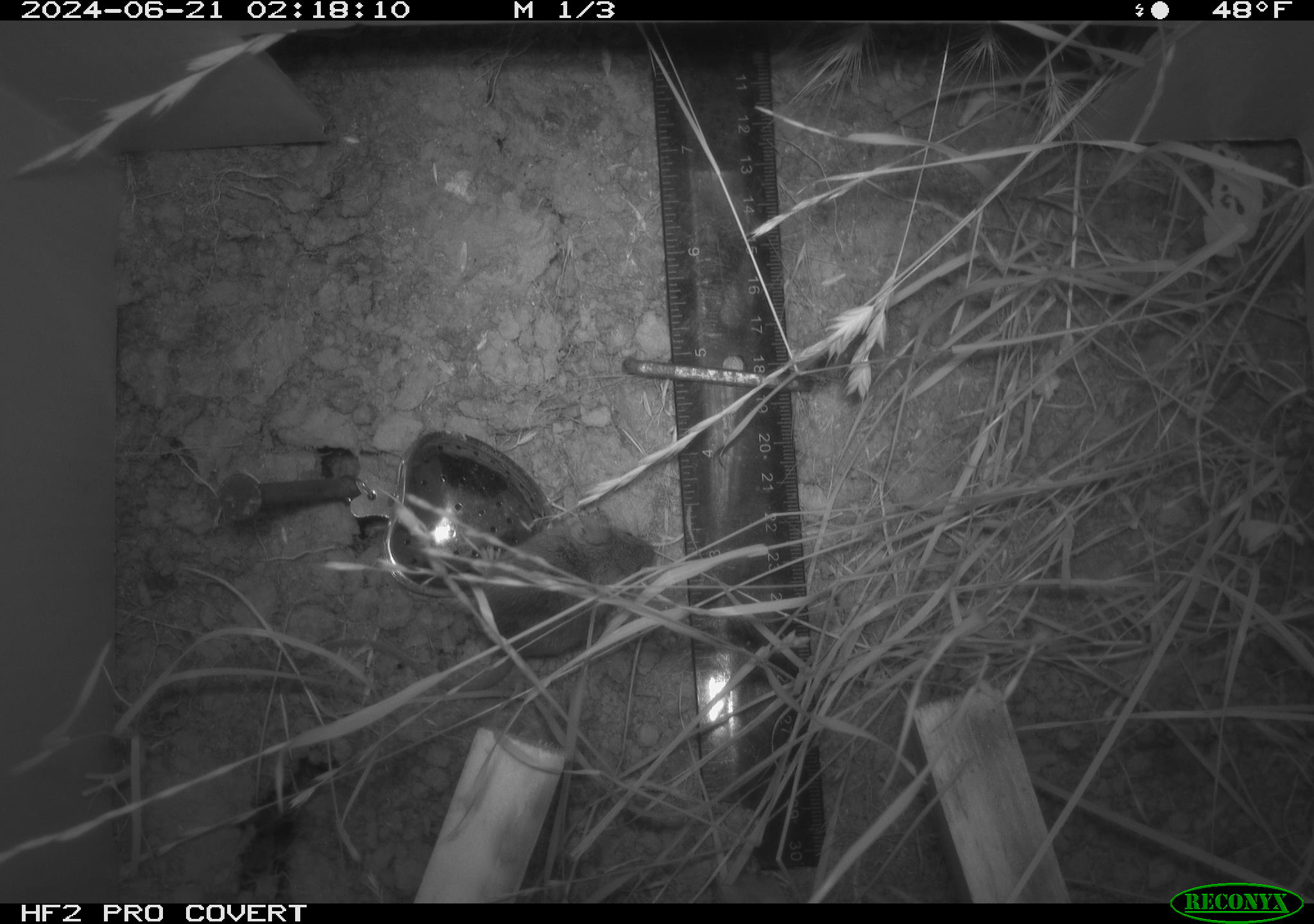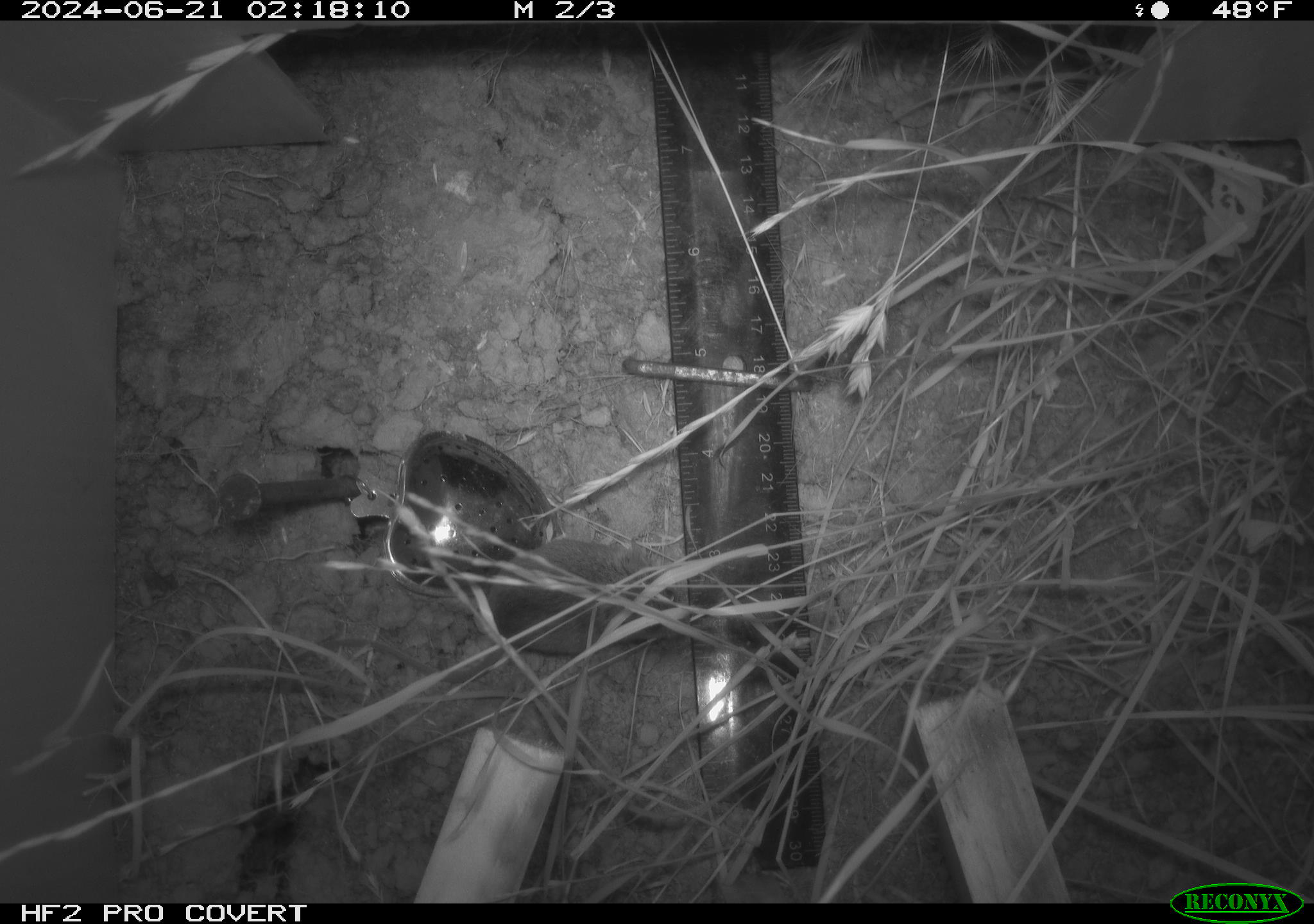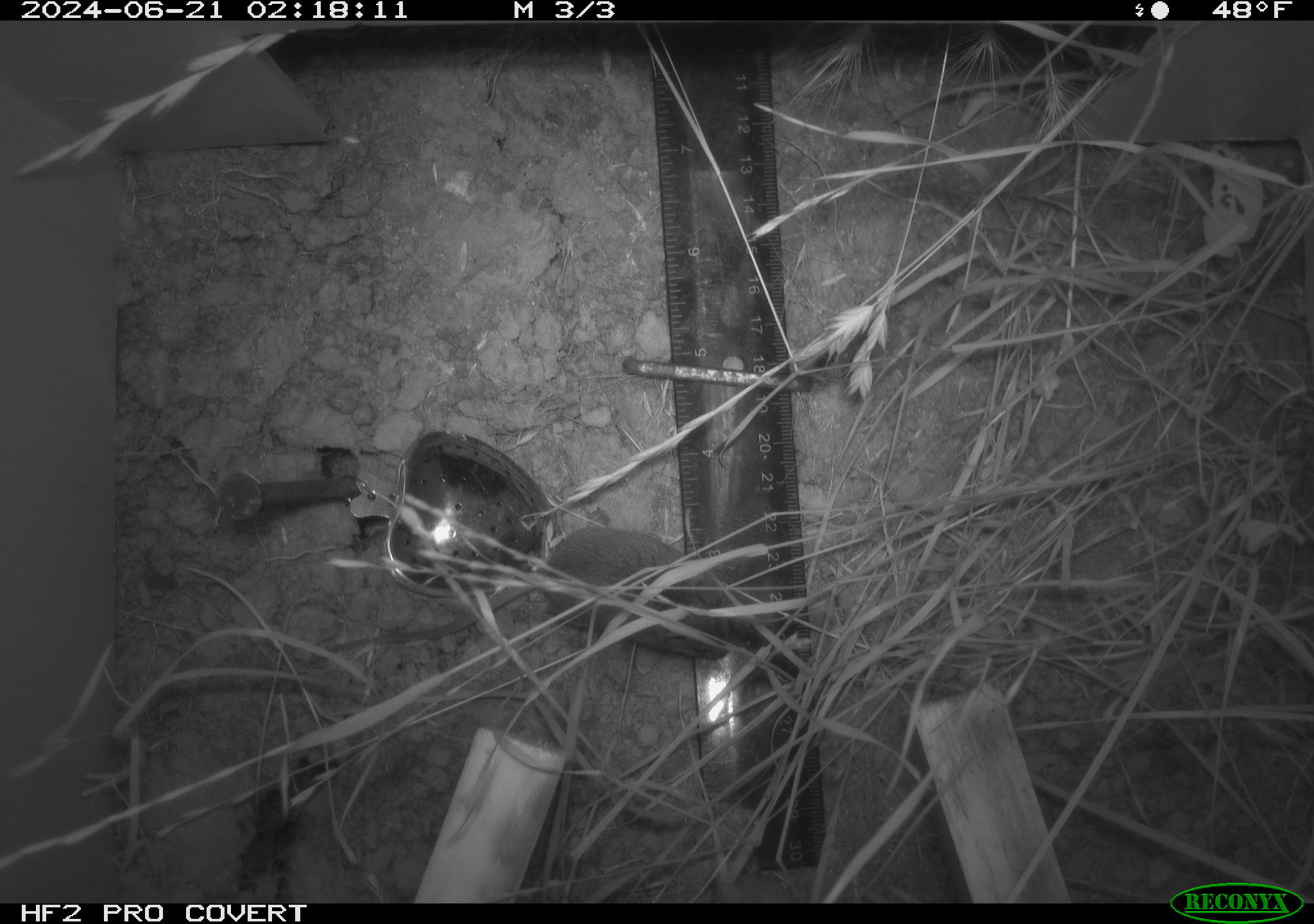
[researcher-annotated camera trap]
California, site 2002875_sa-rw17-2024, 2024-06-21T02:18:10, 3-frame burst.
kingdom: Animalia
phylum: Chordata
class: Mammalia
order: Rodentia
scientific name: Rodentia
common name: mouse species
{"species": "mouse species (Rodentia)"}